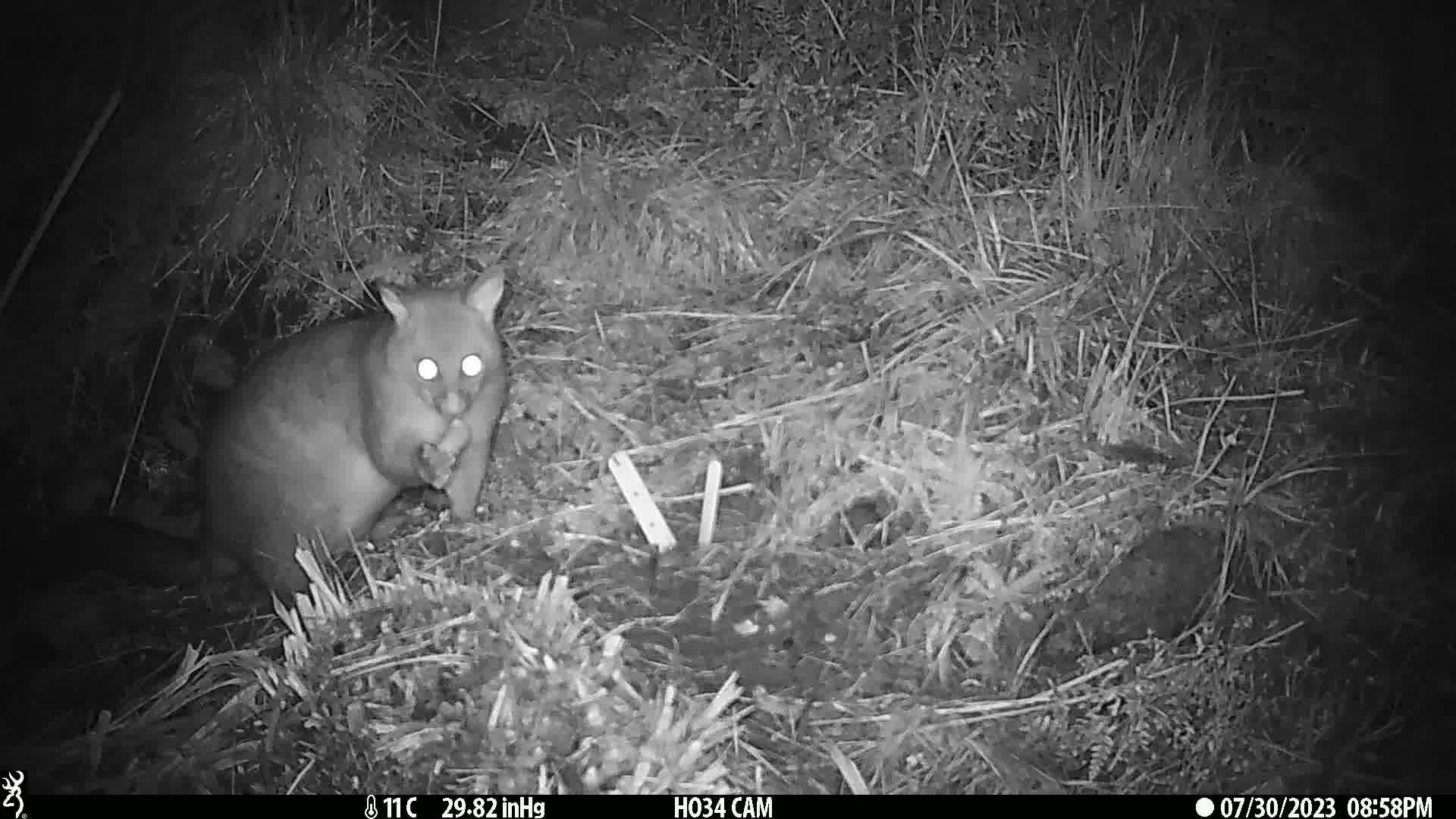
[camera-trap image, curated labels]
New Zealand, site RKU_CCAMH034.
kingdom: Animalia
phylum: Chordata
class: Mammalia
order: Diprotodontia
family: Phalangeridae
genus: Trichosurus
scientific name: Trichosurus vulpecula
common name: common brushtail possum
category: possum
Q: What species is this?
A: Possum (common brushtail possum) (Trichosurus vulpecula).